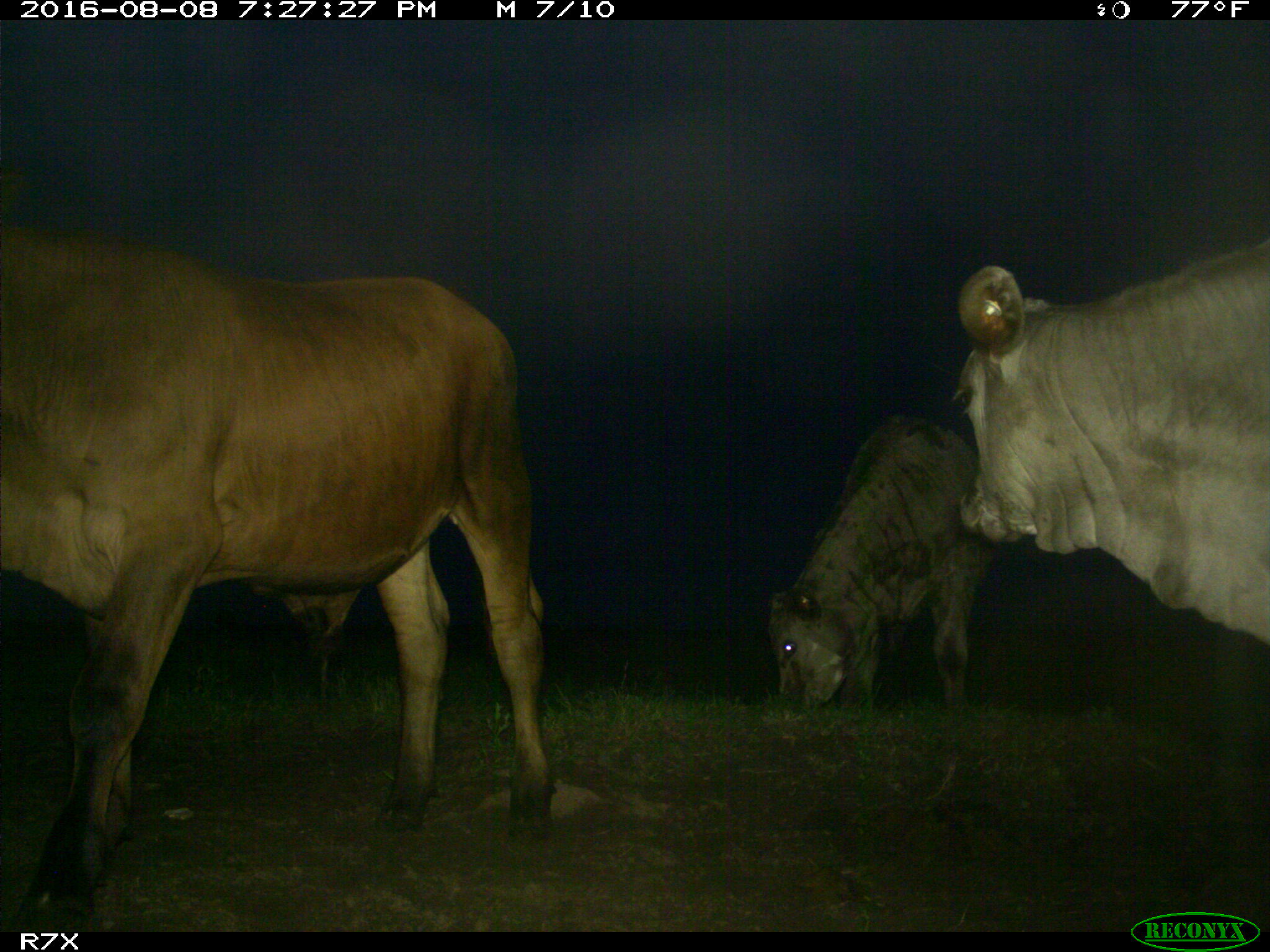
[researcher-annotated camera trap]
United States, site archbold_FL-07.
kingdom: Animalia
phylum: Chordata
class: Mammalia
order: Artiodactyla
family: Bovidae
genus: Bos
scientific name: Bos taurus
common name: domestic cow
Bos taurus (domestic cow).